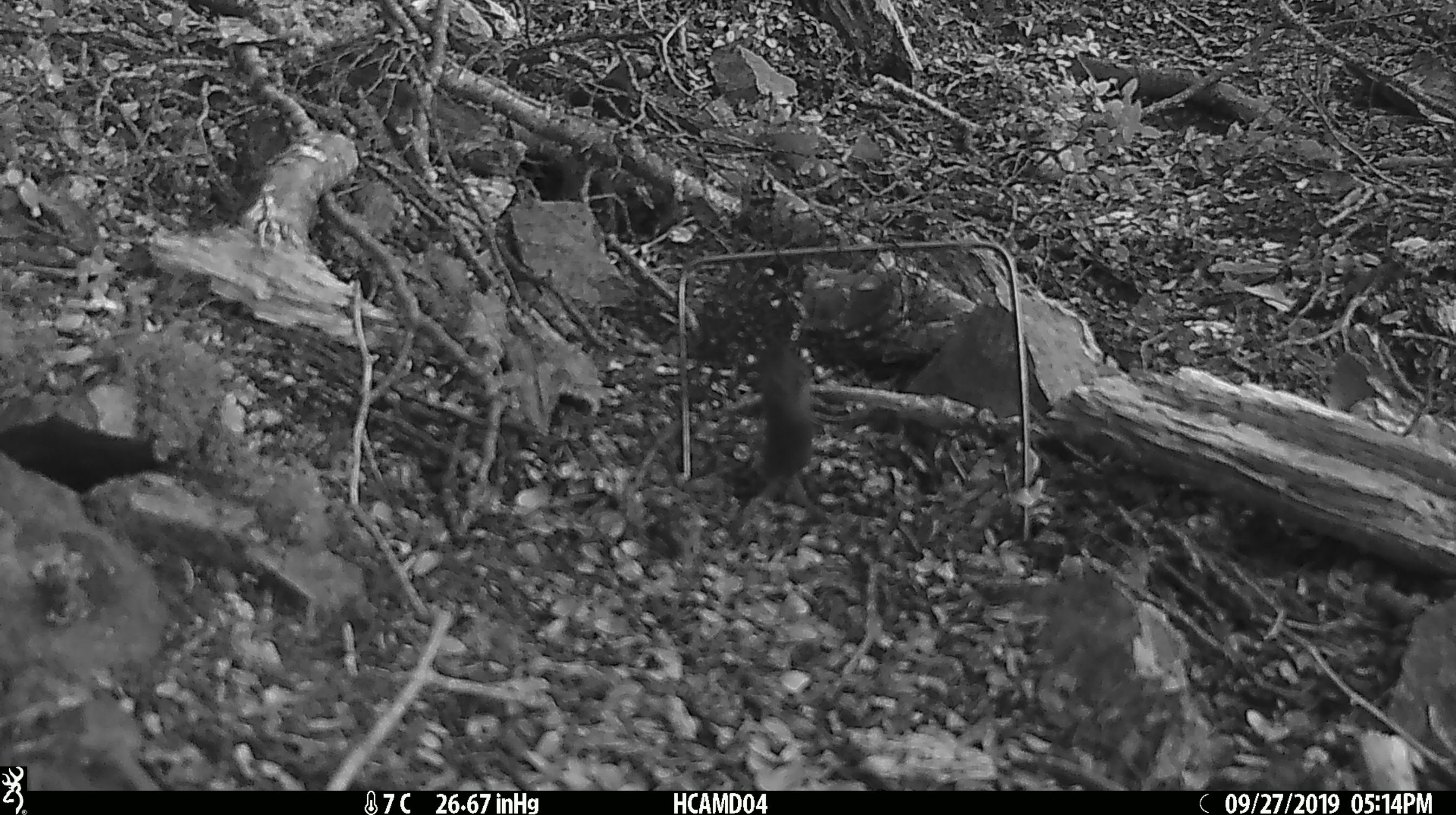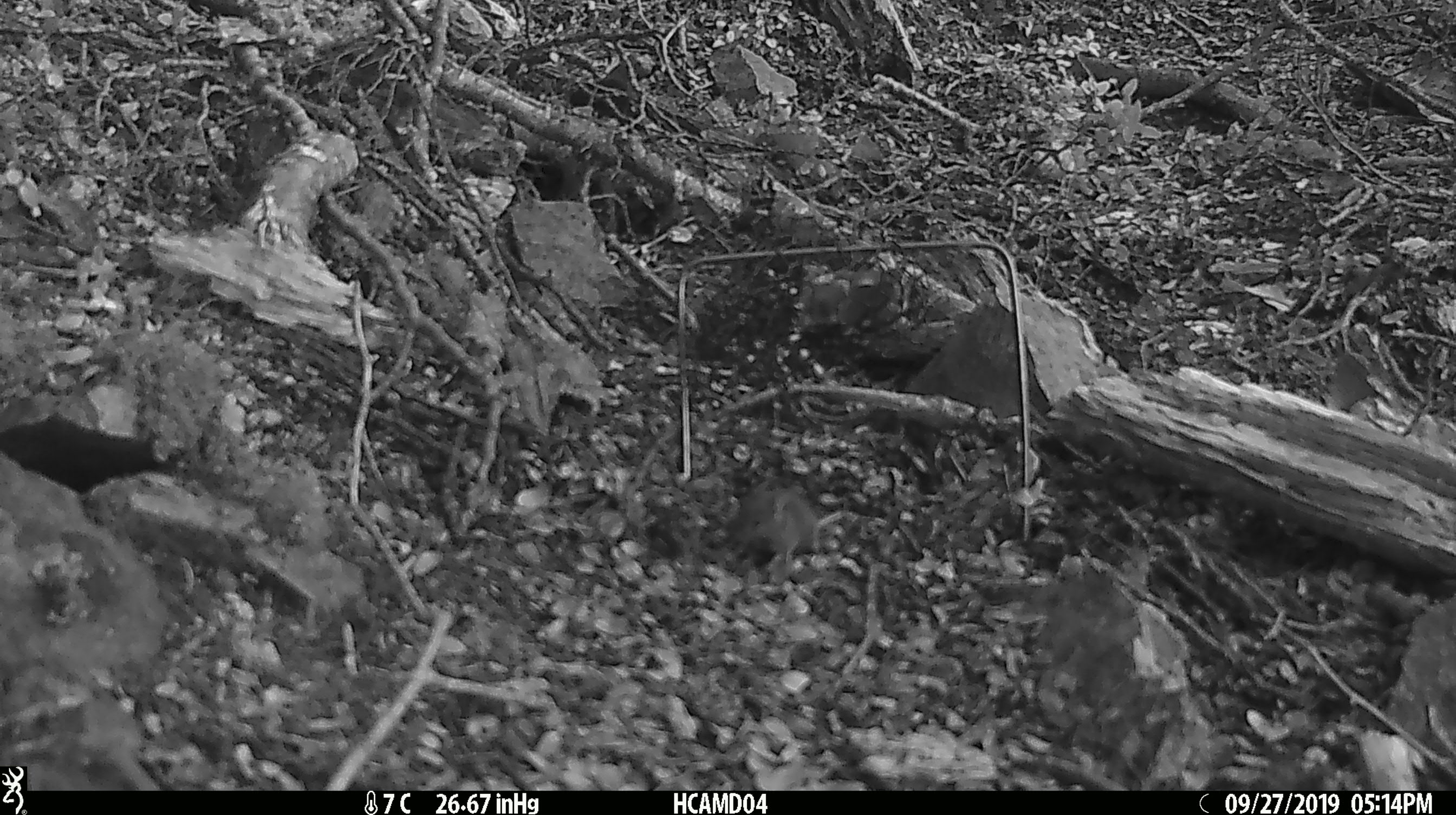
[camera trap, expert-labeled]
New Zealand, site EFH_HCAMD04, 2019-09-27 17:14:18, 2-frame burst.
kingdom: Animalia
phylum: Chordata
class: Mammalia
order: Rodentia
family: Muridae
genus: Mus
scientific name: Mus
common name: mouse